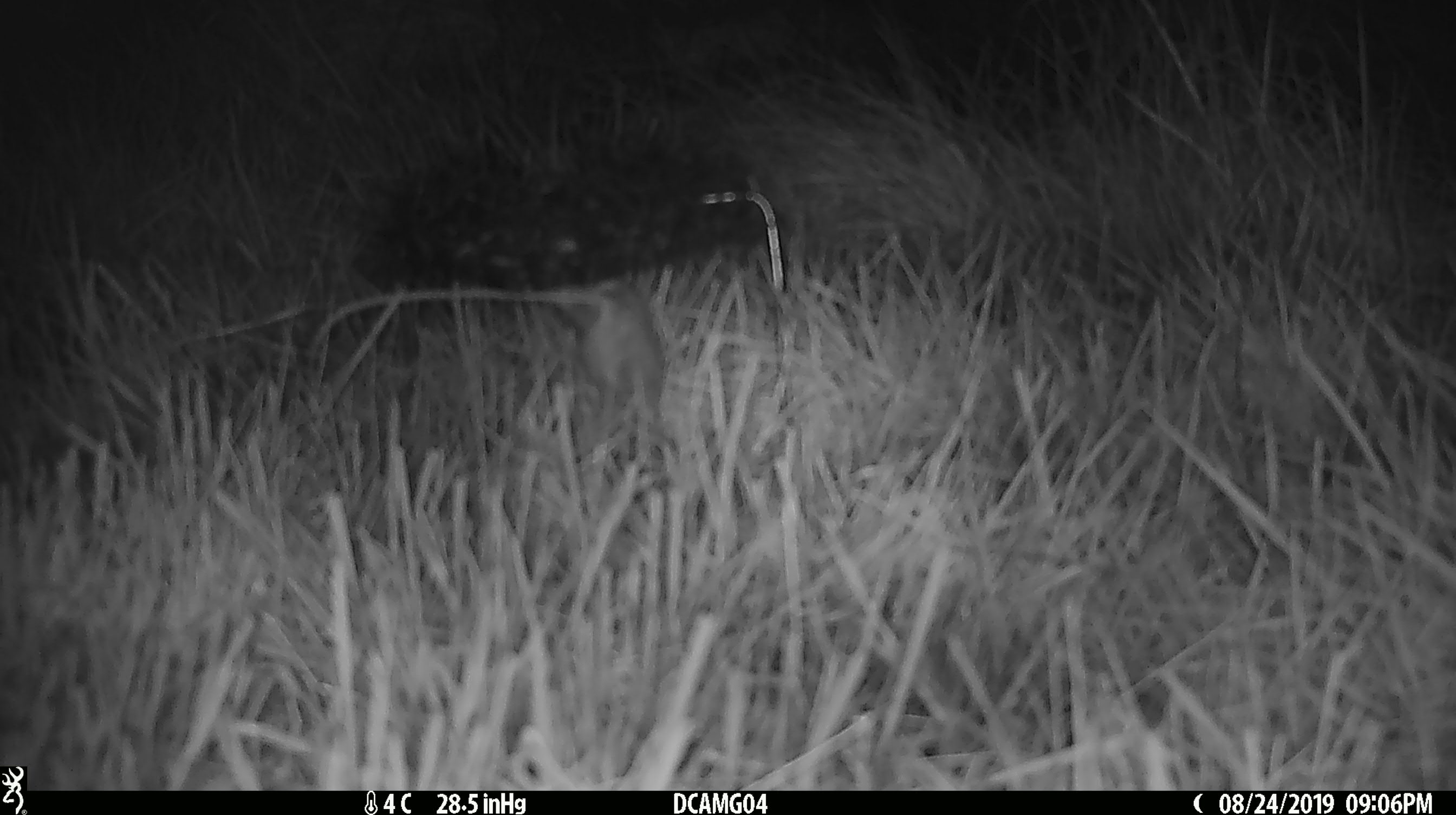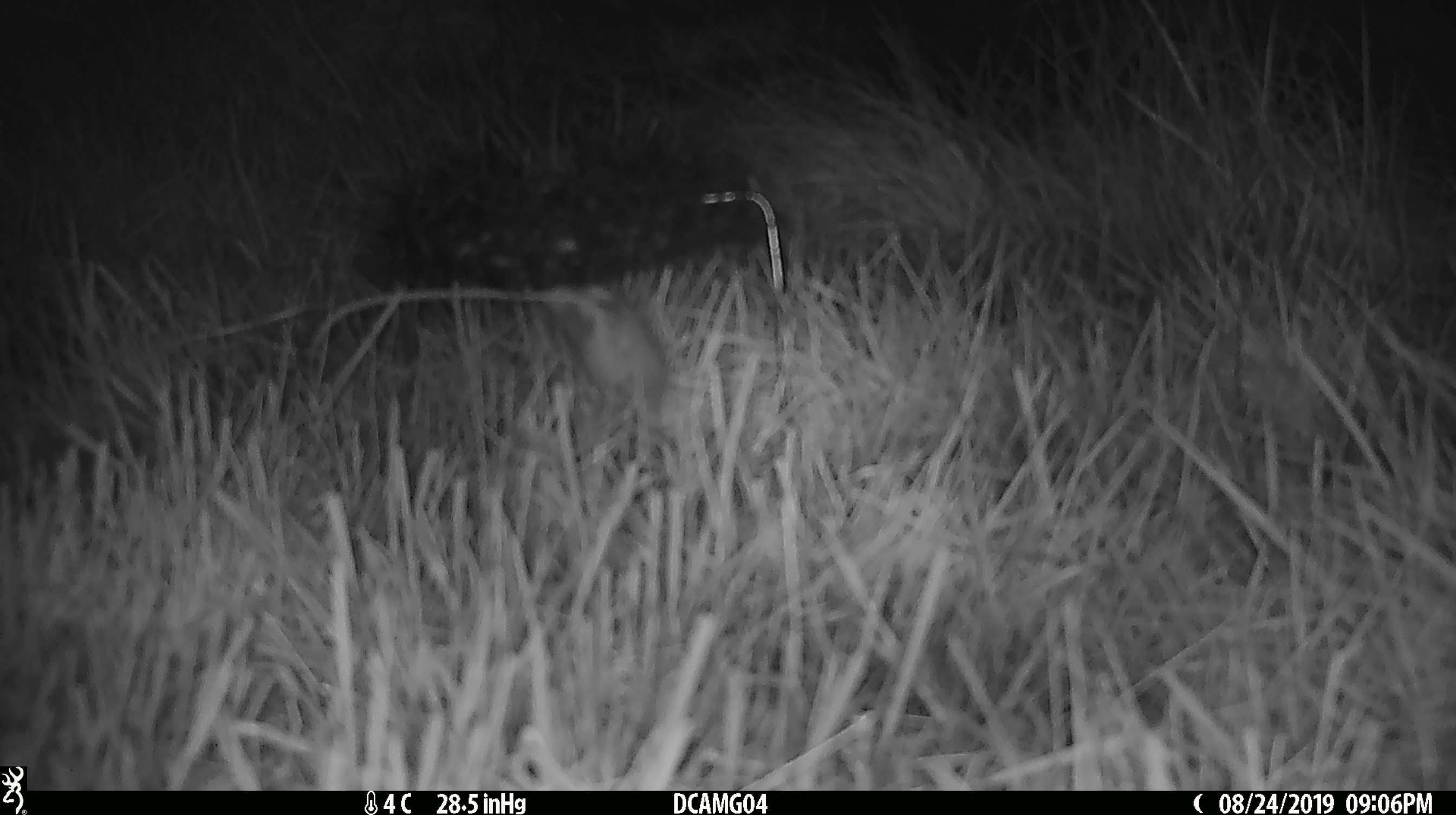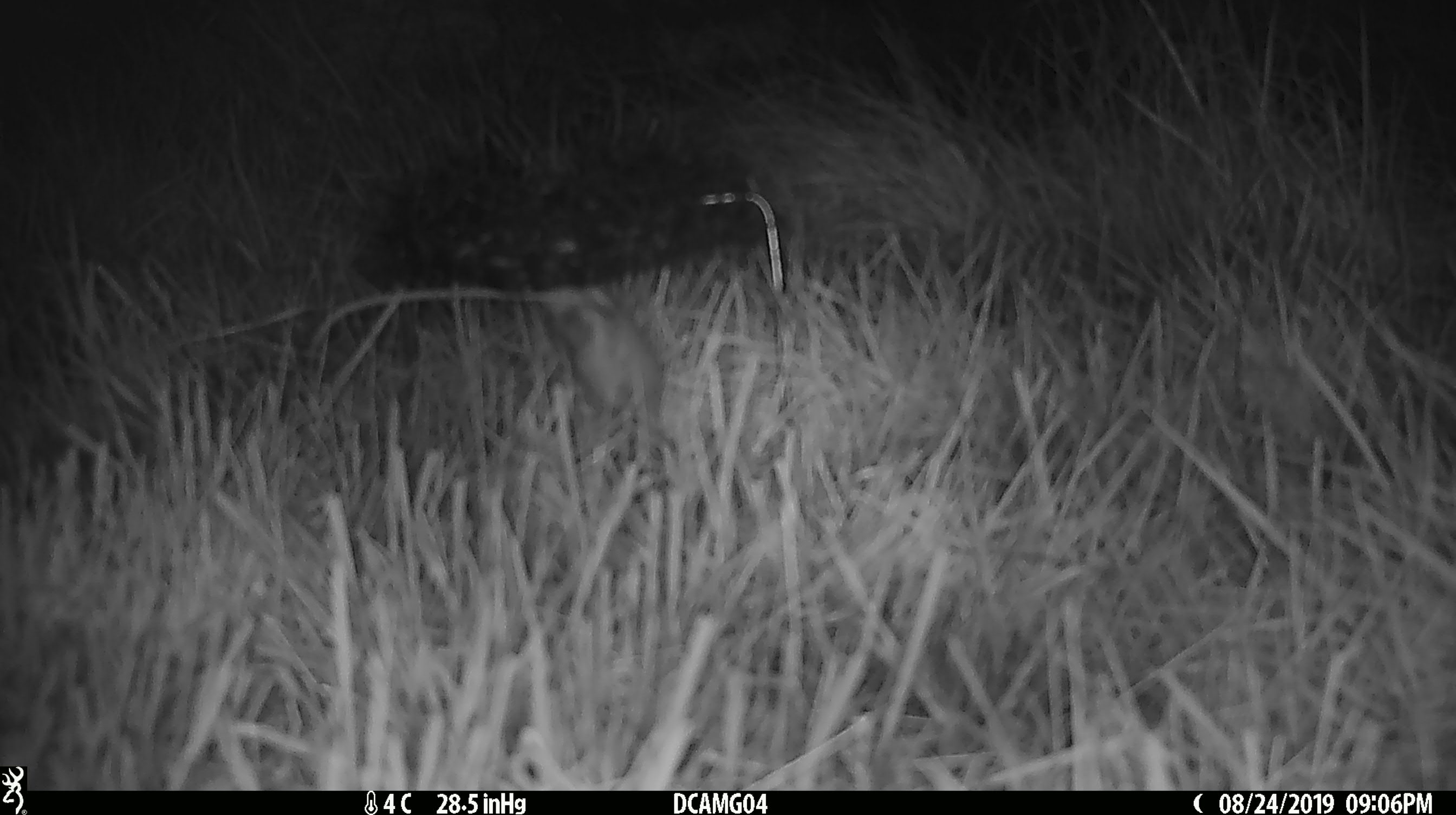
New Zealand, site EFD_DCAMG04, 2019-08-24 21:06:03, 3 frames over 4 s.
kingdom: Animalia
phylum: Chordata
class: Mammalia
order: Rodentia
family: Muridae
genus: Mus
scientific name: Mus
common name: mouse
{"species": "mouse (Mus)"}